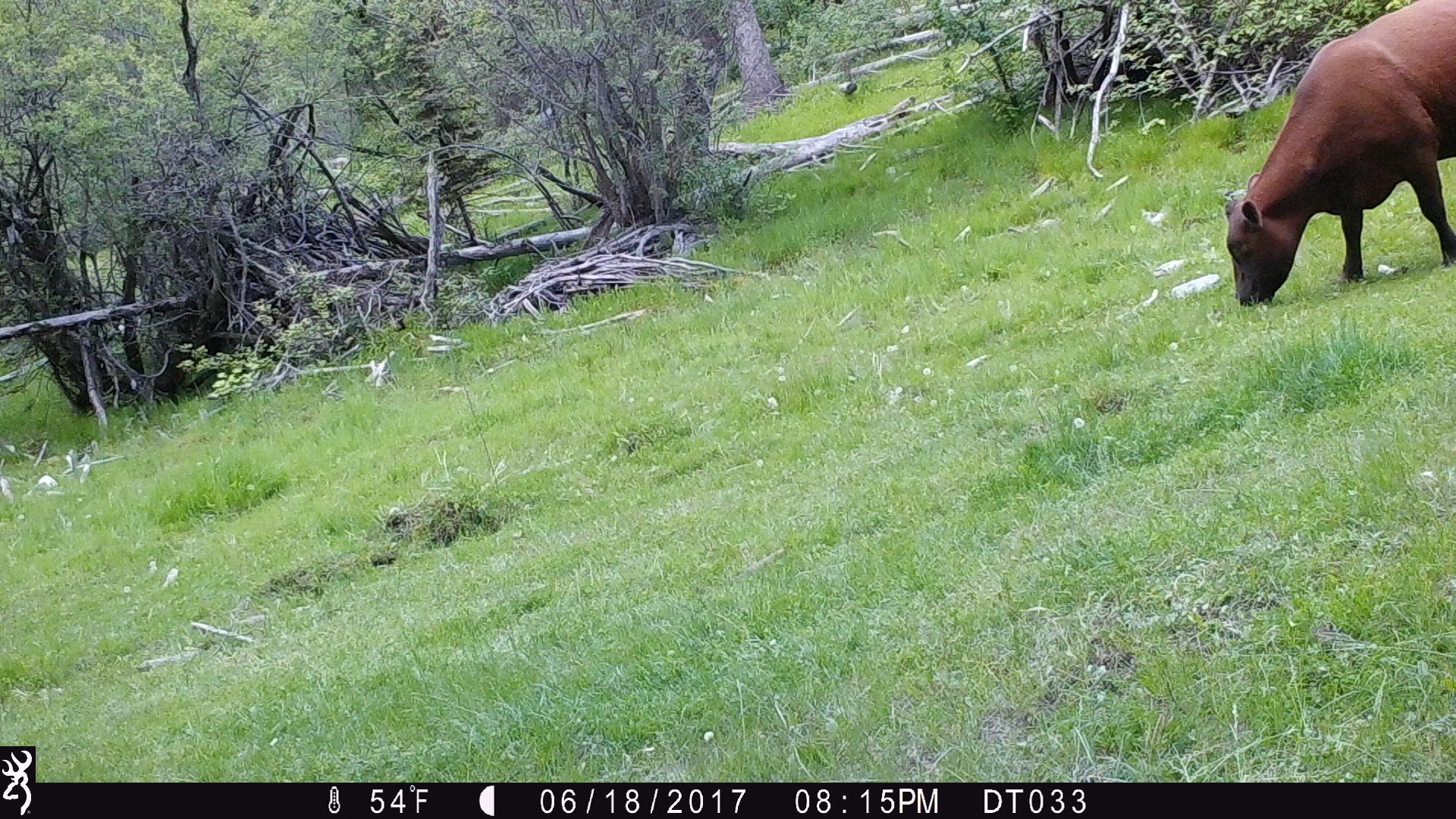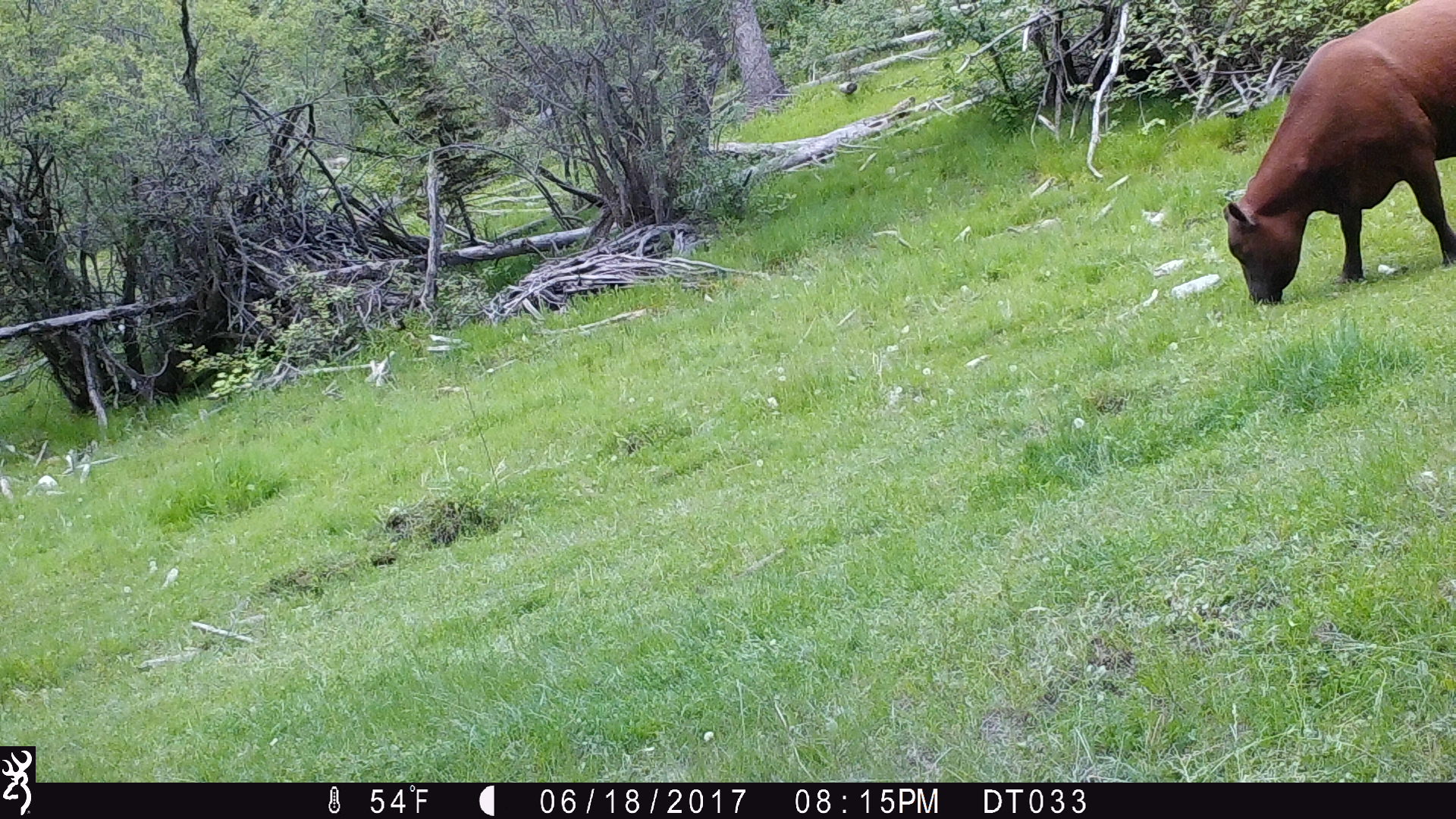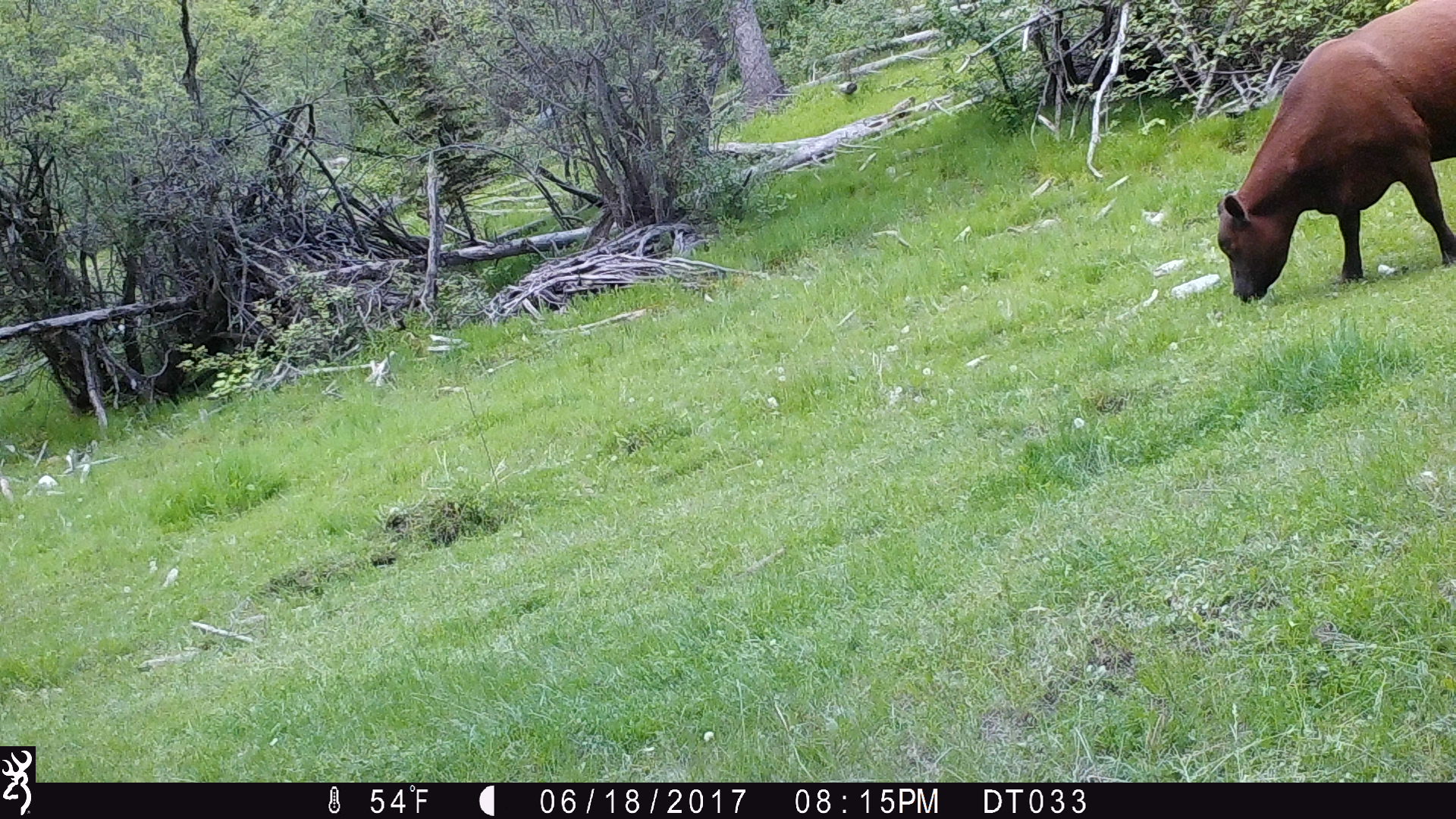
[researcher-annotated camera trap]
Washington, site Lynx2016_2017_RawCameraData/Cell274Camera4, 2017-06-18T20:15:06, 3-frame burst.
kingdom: Animalia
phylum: Chordata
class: Mammalia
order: Artiodactyla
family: Bovidae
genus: Bos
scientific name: Bos taurus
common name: domestic cattle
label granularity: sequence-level